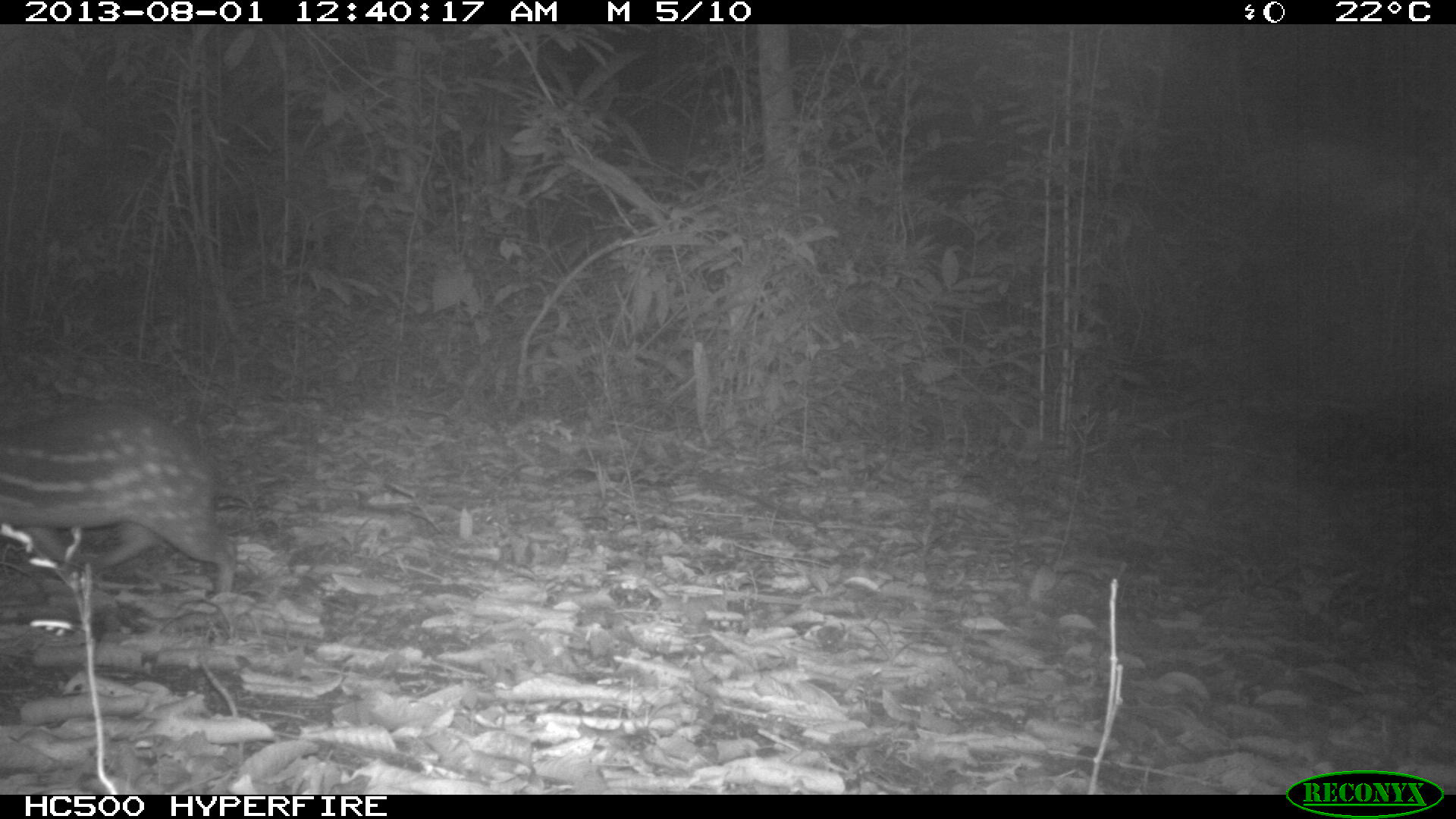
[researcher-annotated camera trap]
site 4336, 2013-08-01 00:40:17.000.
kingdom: Animalia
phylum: Chordata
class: Mammalia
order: Rodentia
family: Cuniculidae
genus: Cuniculus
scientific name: Cuniculus paca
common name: lowland paca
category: agouti paca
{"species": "agouti paca (lowland paca) (Cuniculus paca)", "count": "1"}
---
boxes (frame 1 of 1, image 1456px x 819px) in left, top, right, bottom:
agouti paca: 1, 394, 238, 602